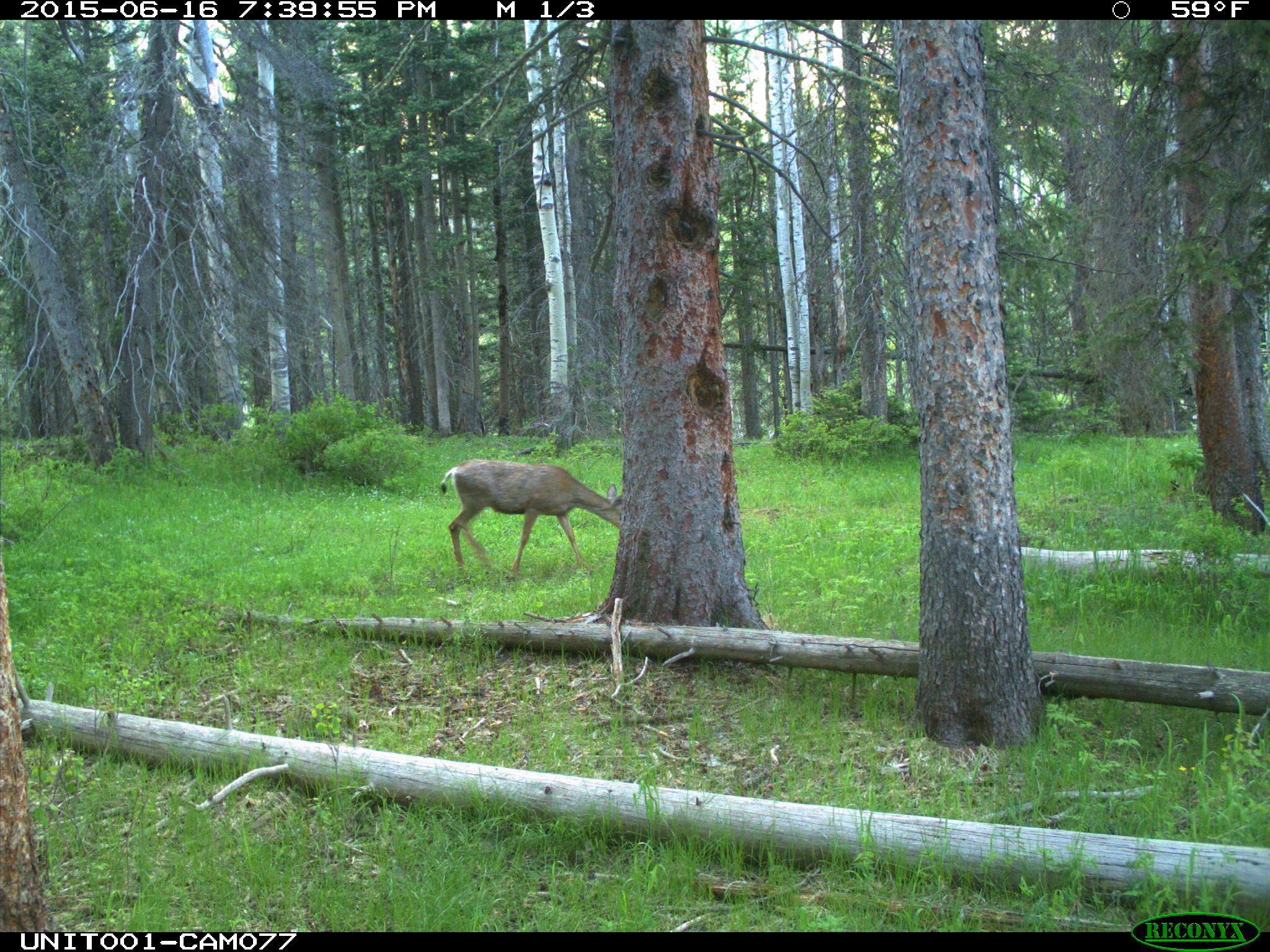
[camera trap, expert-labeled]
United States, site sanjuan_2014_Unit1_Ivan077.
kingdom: Animalia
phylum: Chordata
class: Mammalia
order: Artiodactyla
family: Cervidae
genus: Odocoileus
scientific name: Odocoileus hemionus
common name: mule deer